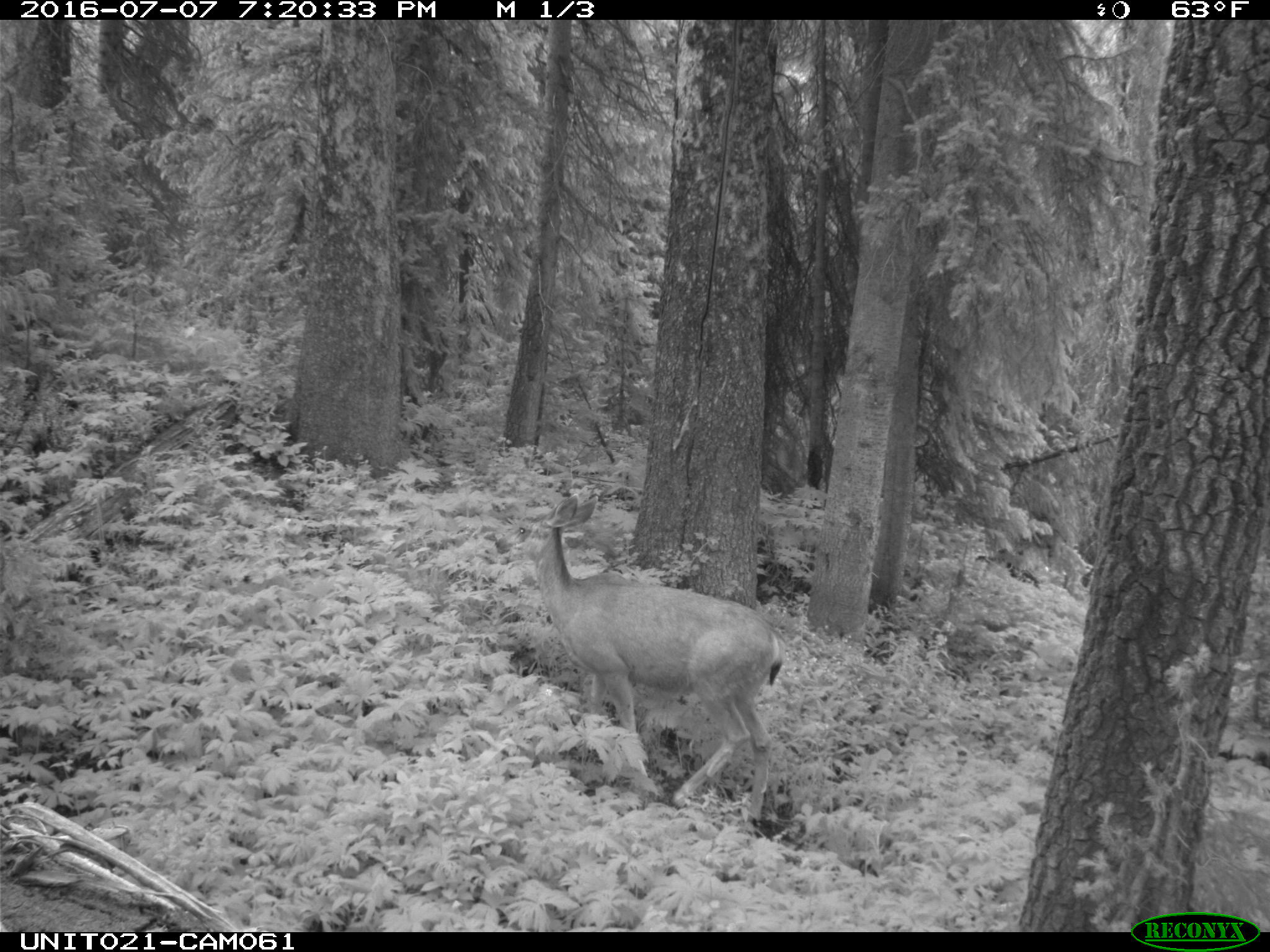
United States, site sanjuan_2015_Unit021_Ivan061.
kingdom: Animalia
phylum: Chordata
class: Mammalia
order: Artiodactyla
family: Cervidae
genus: Odocoileus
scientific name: Odocoileus hemionus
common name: mule deer